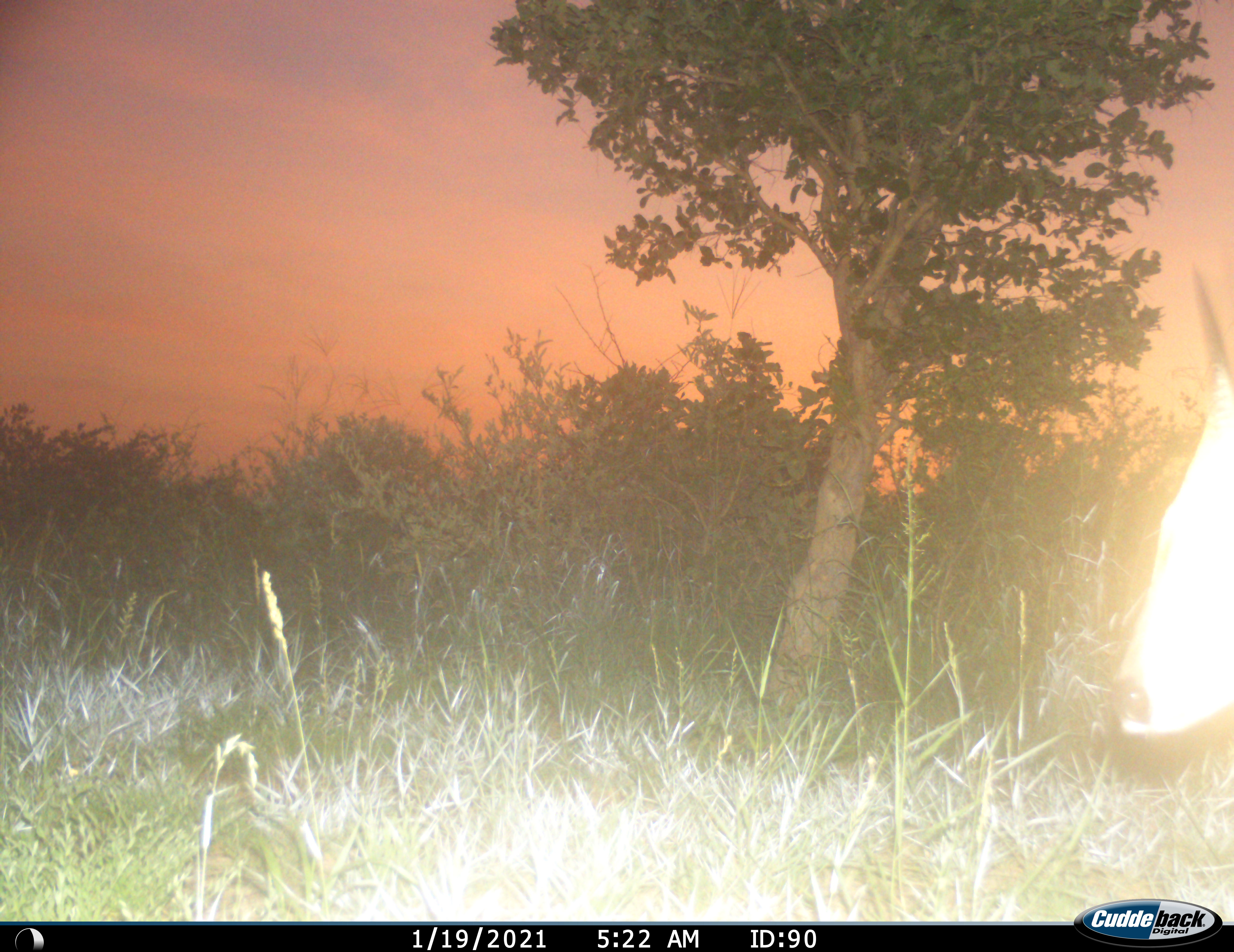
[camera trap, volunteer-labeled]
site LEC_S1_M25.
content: unidentified animal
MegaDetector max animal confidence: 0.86